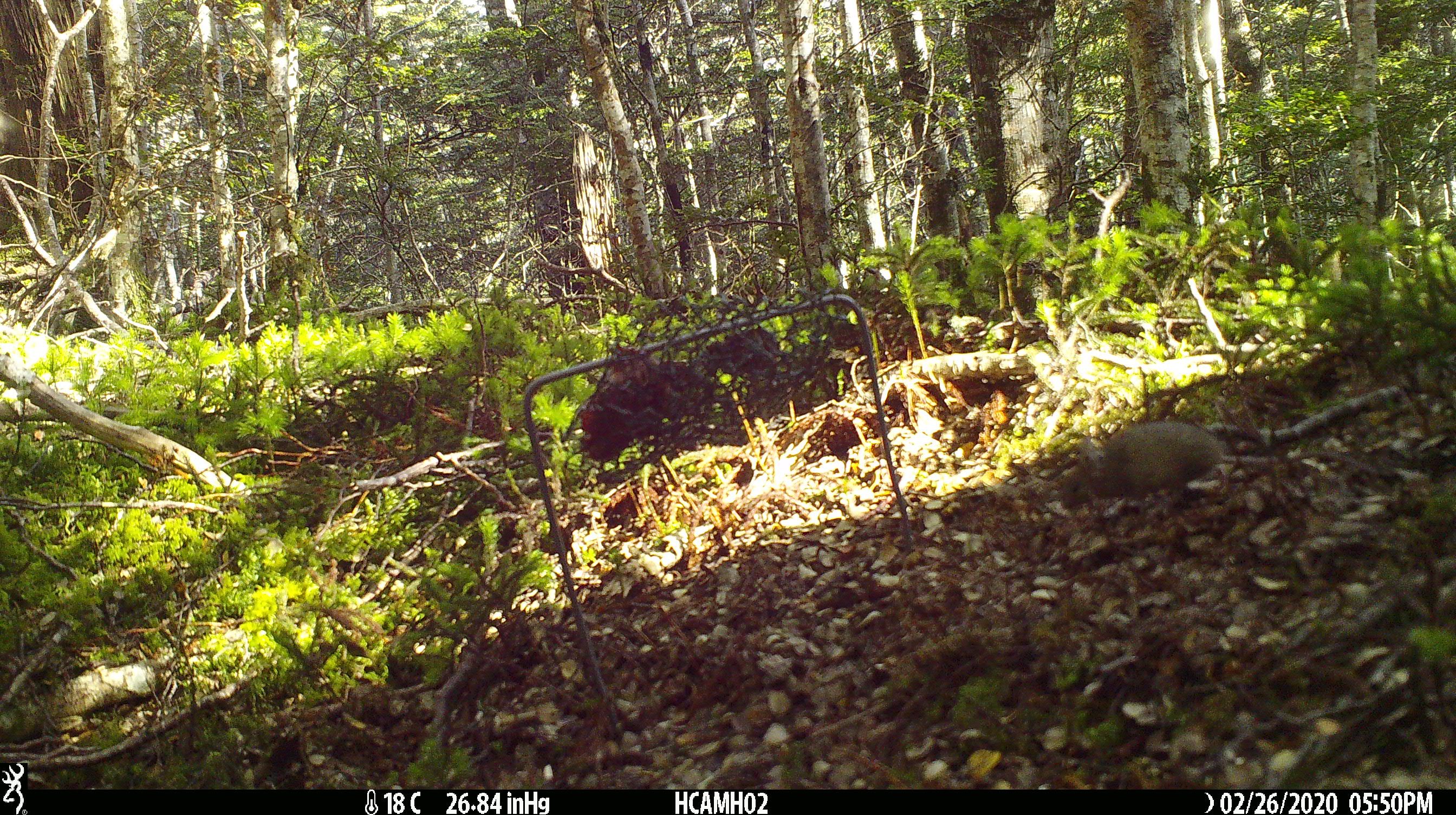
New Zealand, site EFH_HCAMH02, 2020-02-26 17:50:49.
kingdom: Animalia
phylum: Chordata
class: Mammalia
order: Rodentia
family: Muridae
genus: Mus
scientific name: Mus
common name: mouse